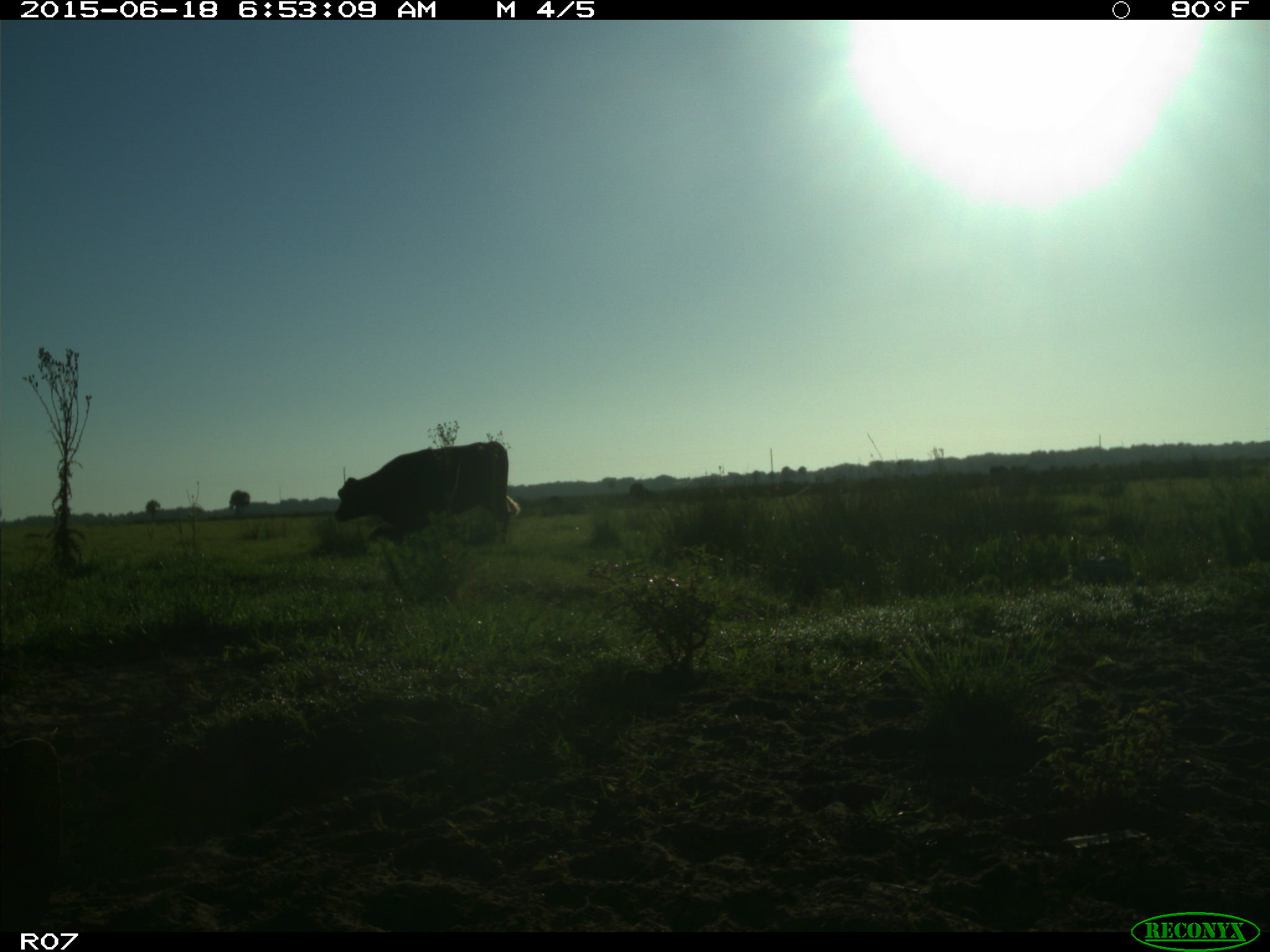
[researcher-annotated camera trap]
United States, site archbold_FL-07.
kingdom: Animalia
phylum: Chordata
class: Mammalia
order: Artiodactyla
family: Bovidae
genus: Bos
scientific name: Bos taurus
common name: domestic cow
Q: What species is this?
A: Bos taurus (domestic cow).